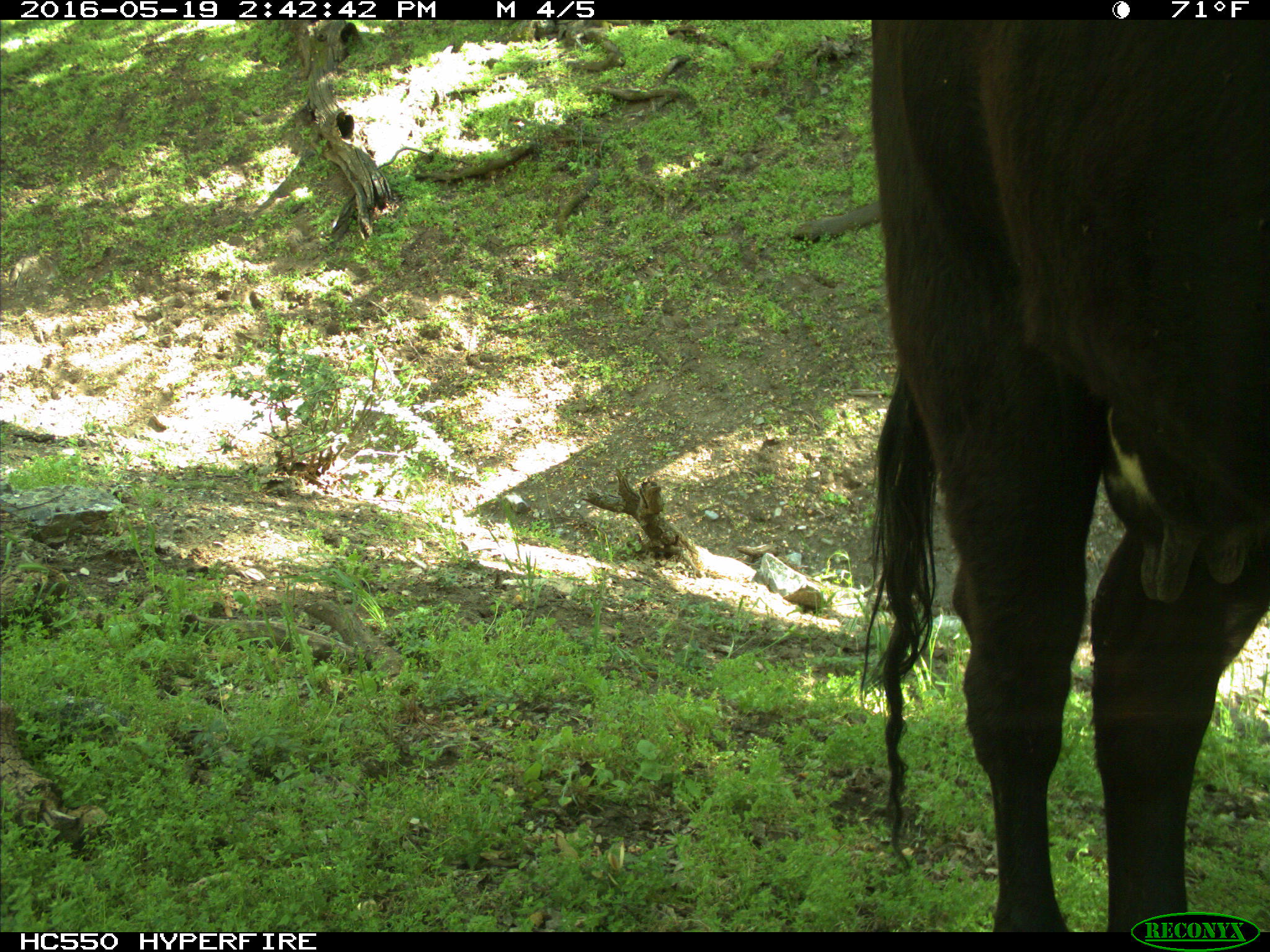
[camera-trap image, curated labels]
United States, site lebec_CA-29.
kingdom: Animalia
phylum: Chordata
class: Mammalia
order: Artiodactyla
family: Bovidae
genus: Bos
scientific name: Bos taurus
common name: domestic cow